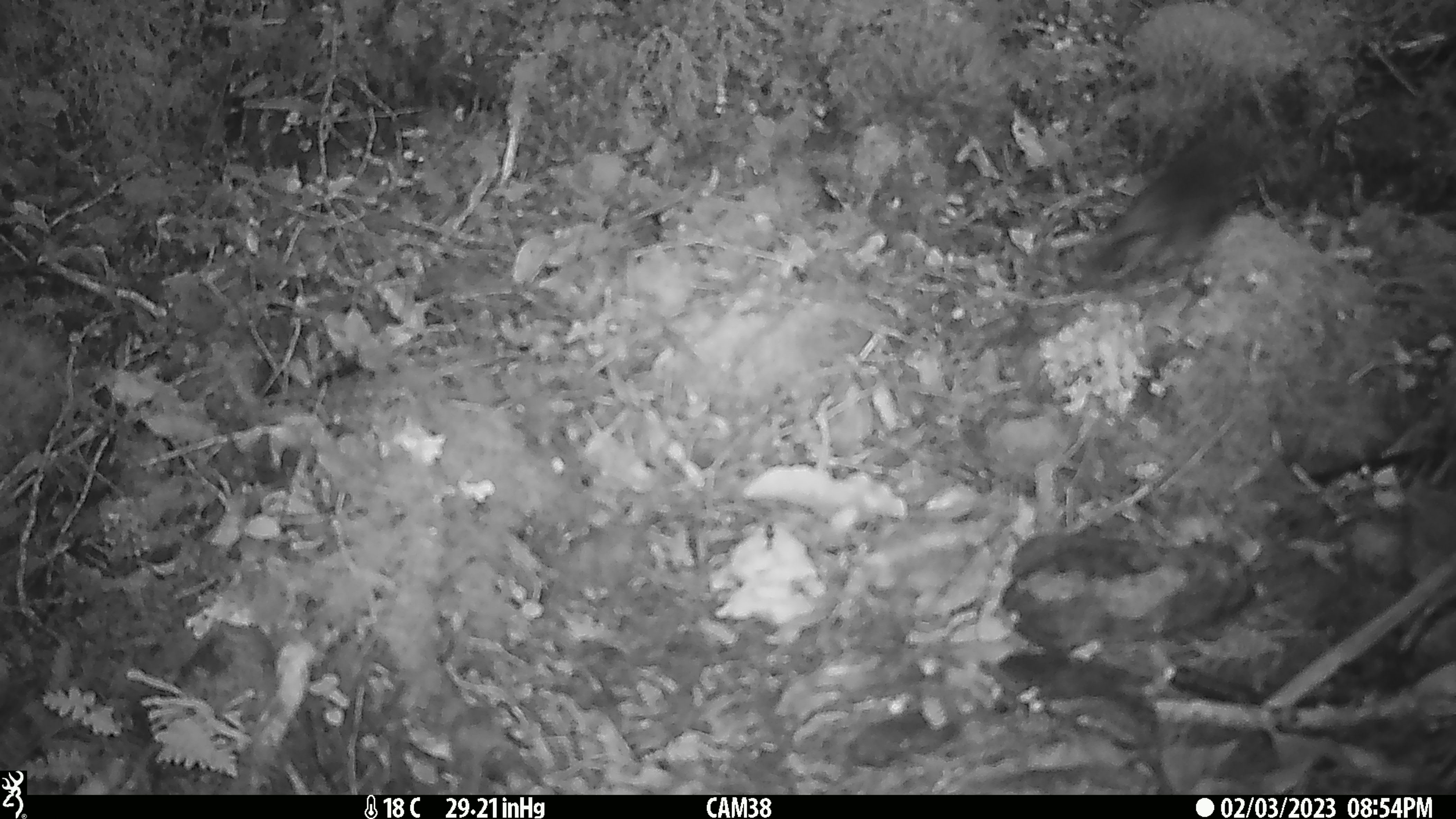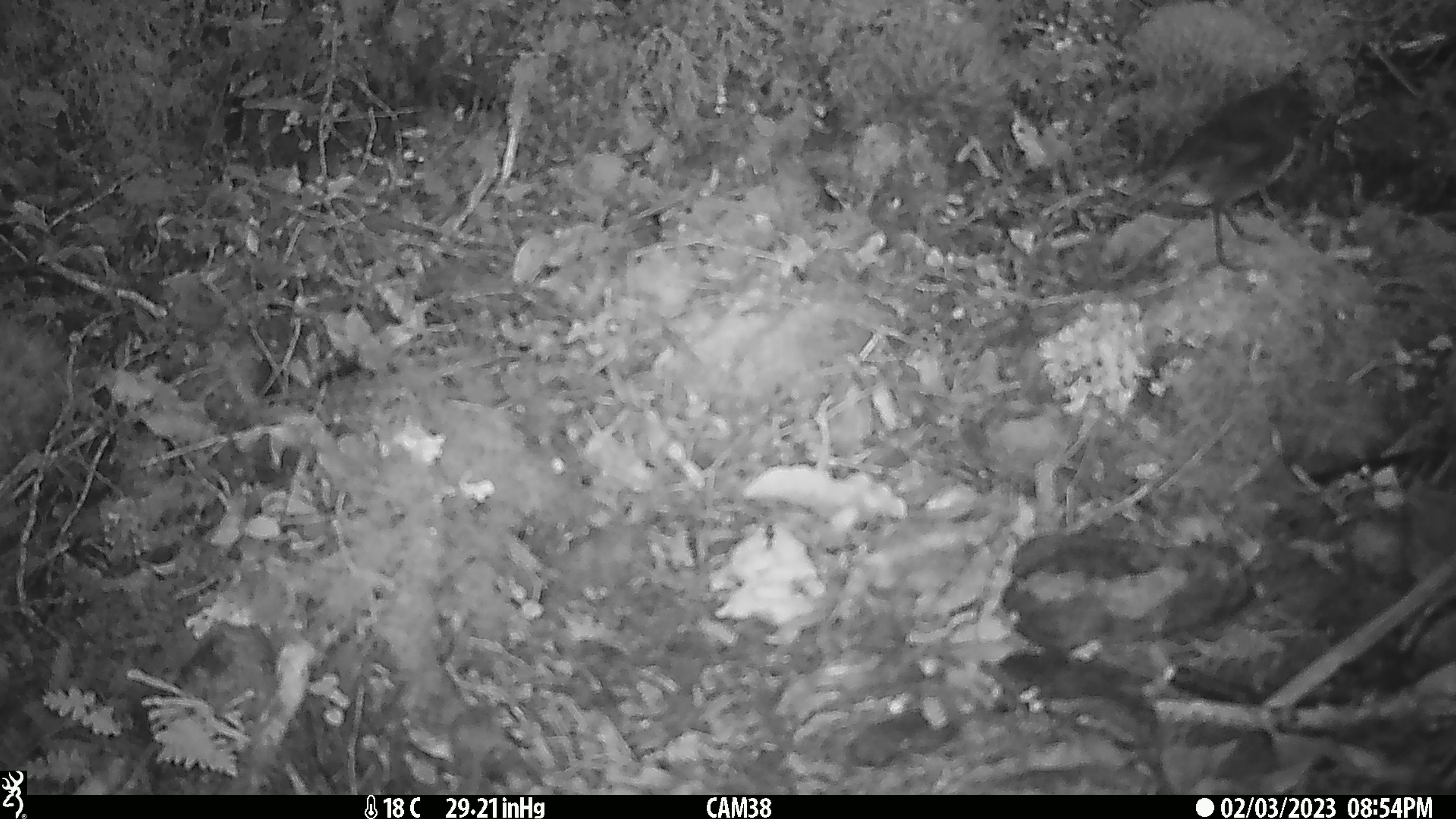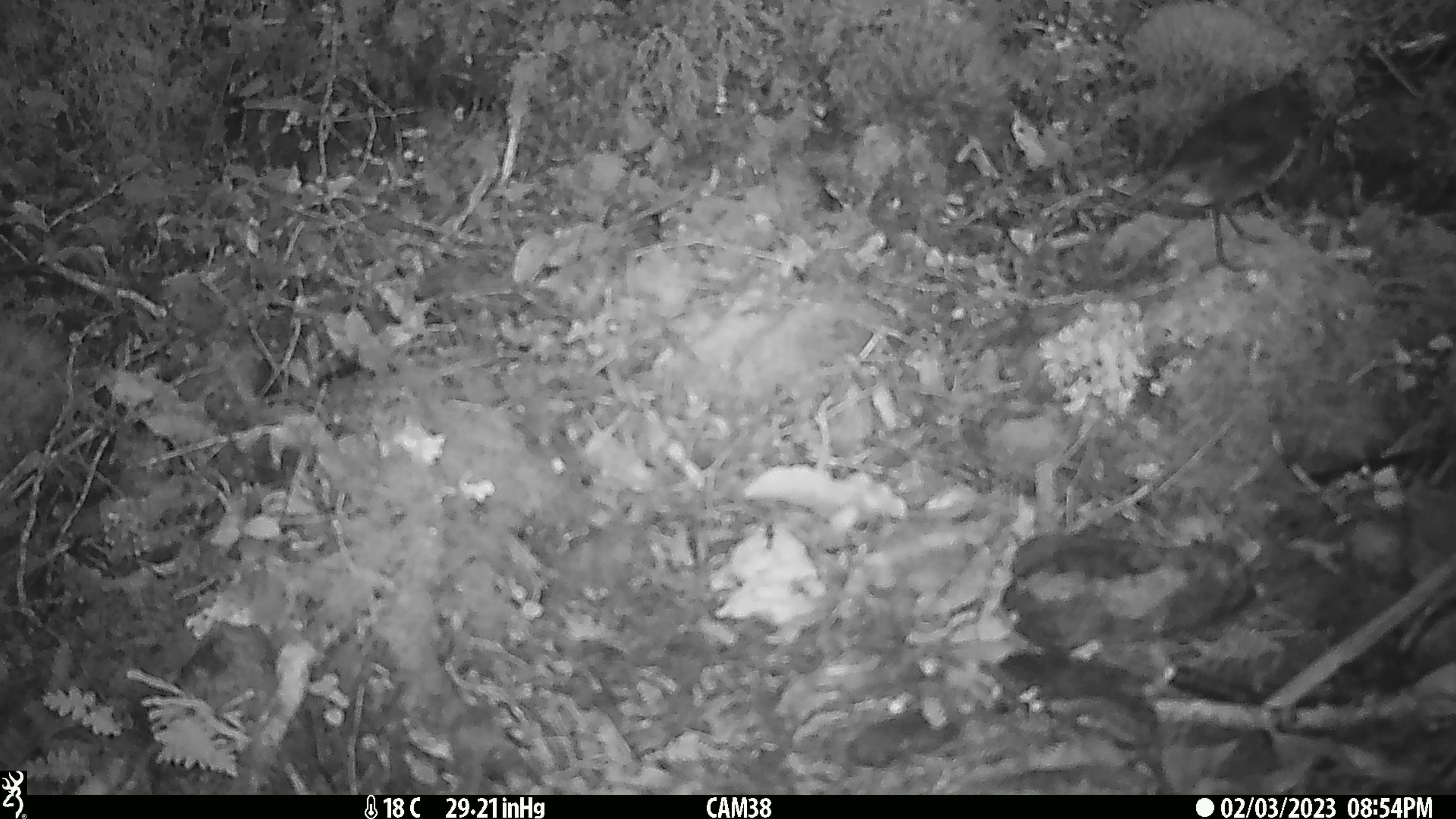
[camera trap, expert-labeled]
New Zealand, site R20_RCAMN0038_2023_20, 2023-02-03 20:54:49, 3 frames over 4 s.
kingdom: Animalia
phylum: Chordata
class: Aves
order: Passeriformes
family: Petroicidae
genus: Petroica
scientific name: Petroica australis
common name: new zealand robin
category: robin